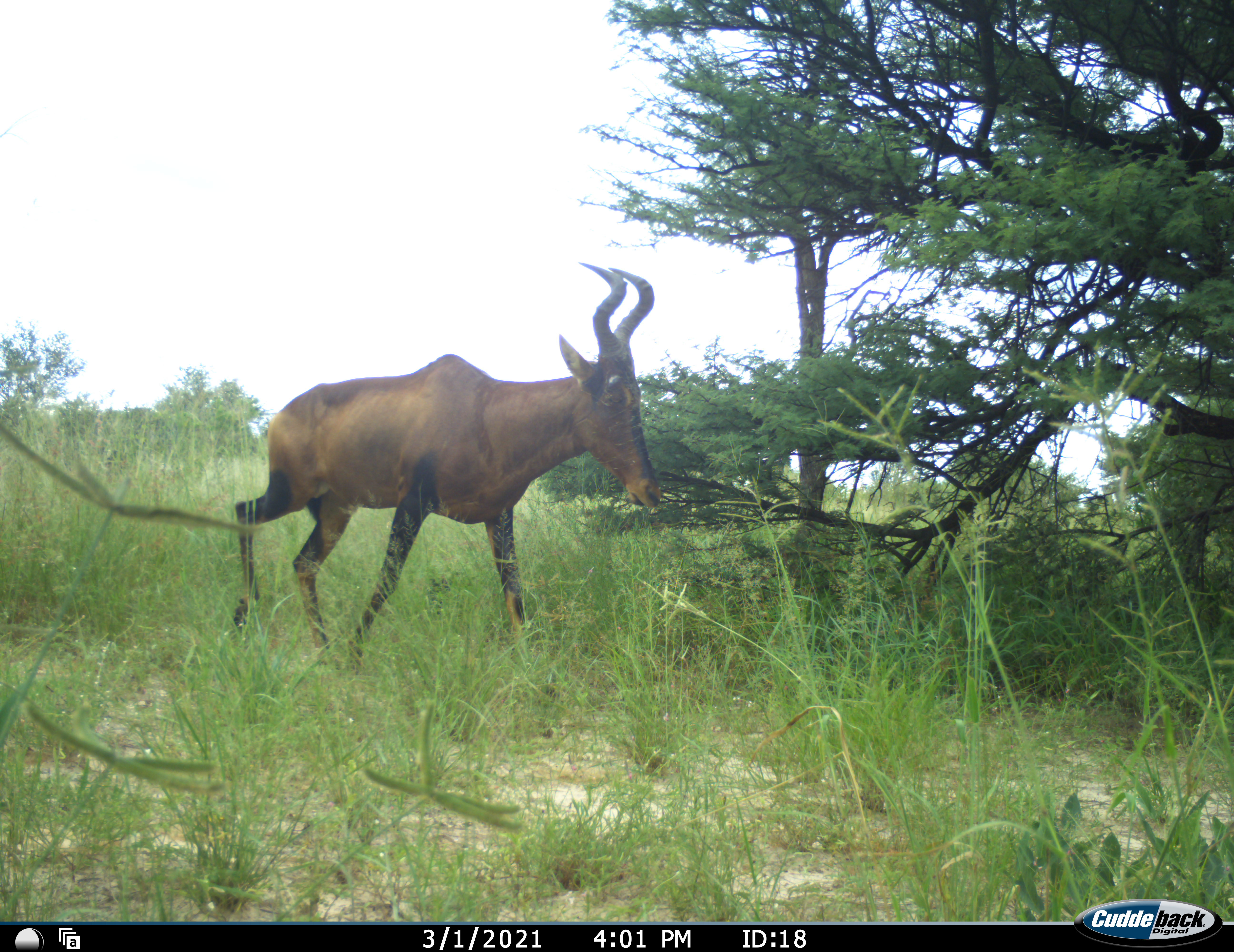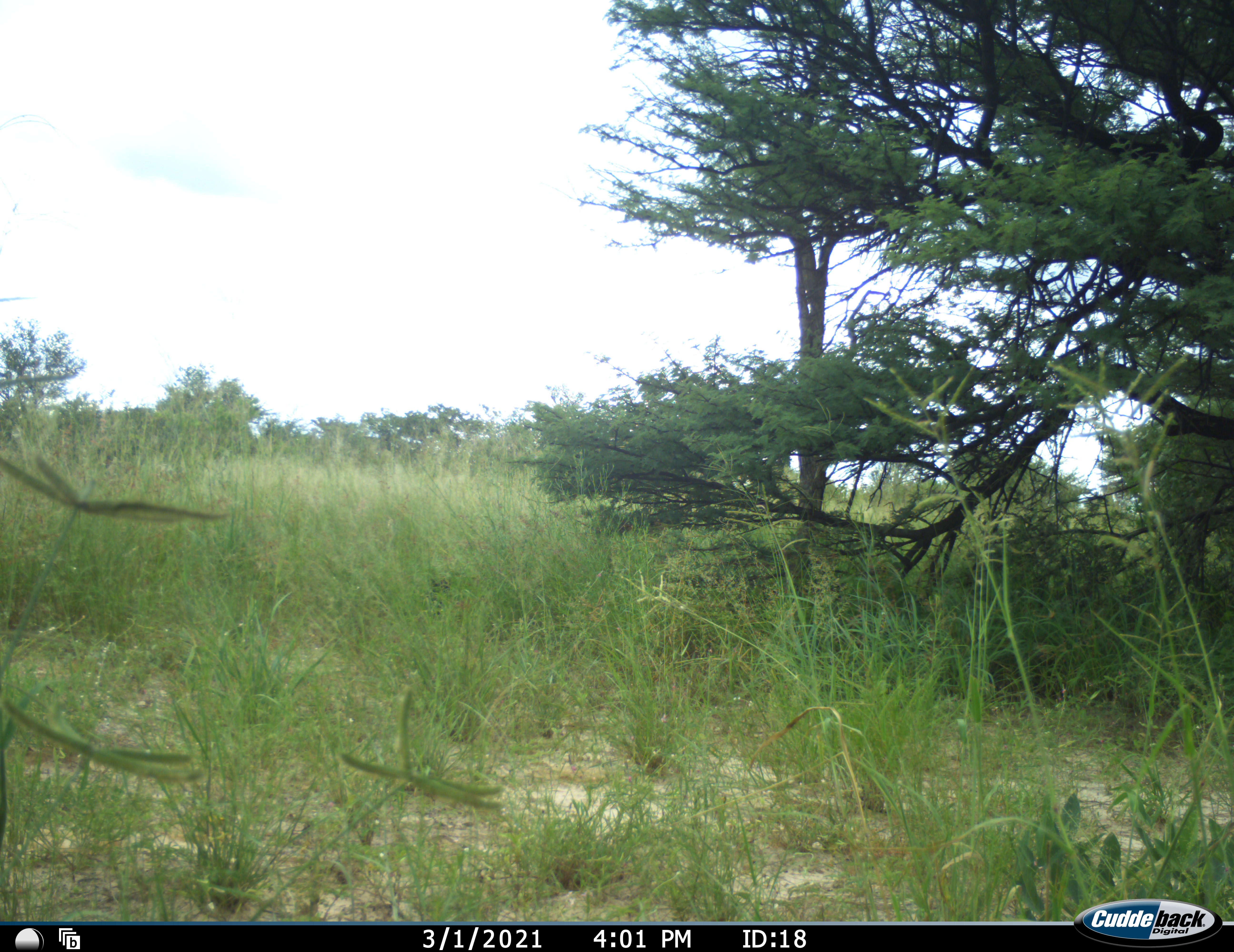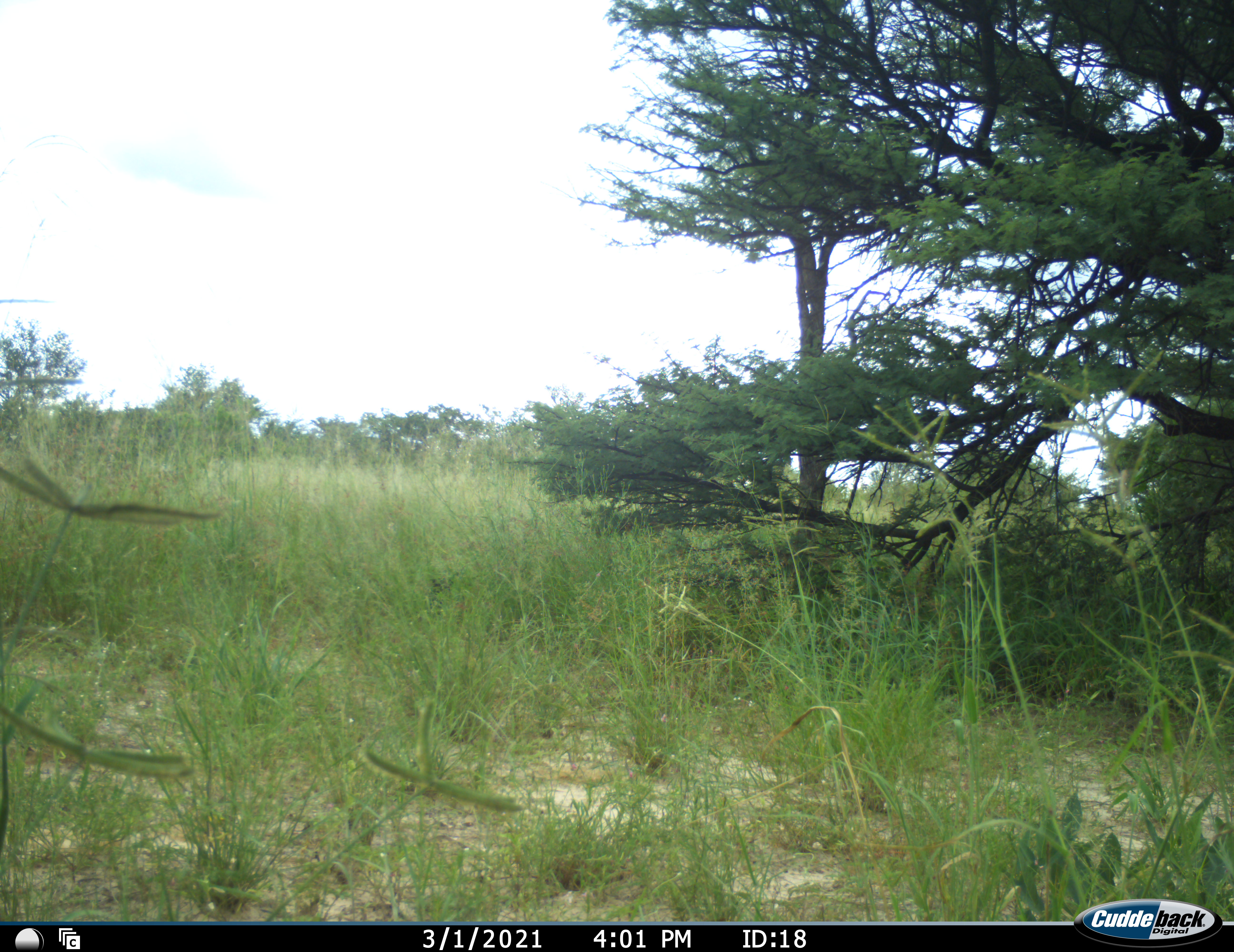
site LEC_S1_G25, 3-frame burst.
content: unidentified animal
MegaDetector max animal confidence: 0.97